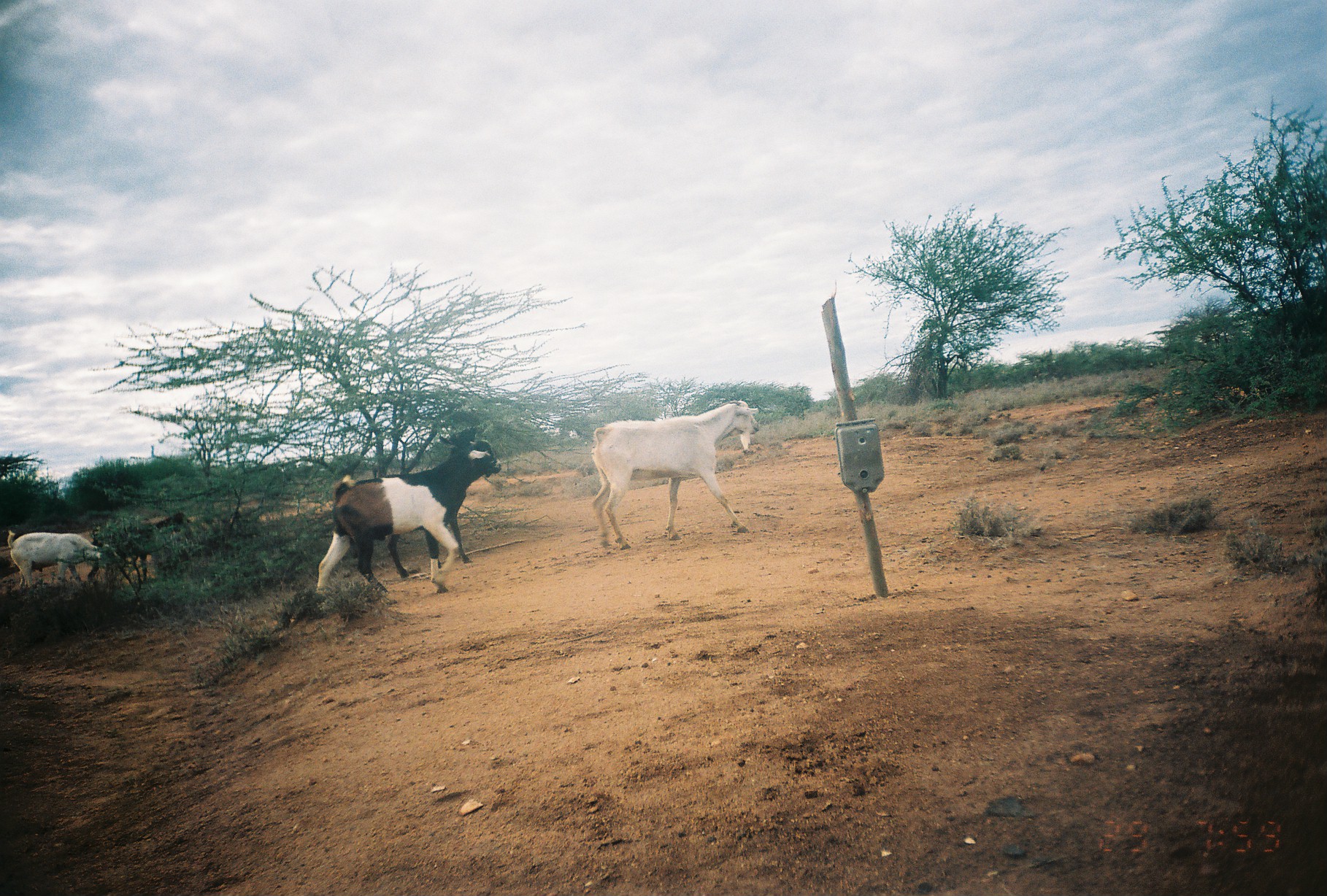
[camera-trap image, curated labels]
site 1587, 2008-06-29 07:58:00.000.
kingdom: Animalia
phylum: Chordata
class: Mammalia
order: Artiodactyla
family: Bovidae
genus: Capra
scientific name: Capra aegagrus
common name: wild goat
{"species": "Capra aegagrus (wild goat)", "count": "3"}